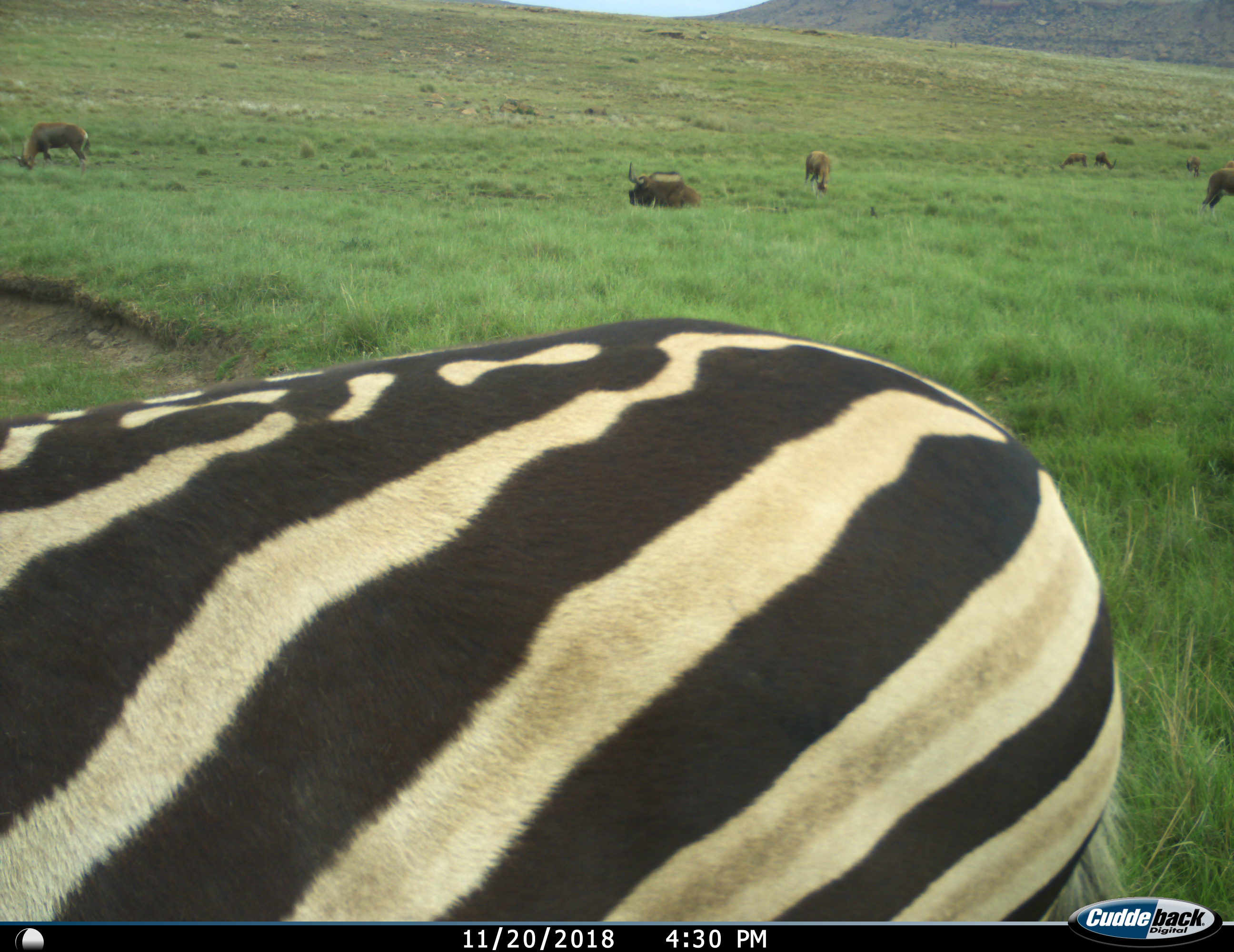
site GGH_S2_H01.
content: unidentified animal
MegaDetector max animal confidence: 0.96